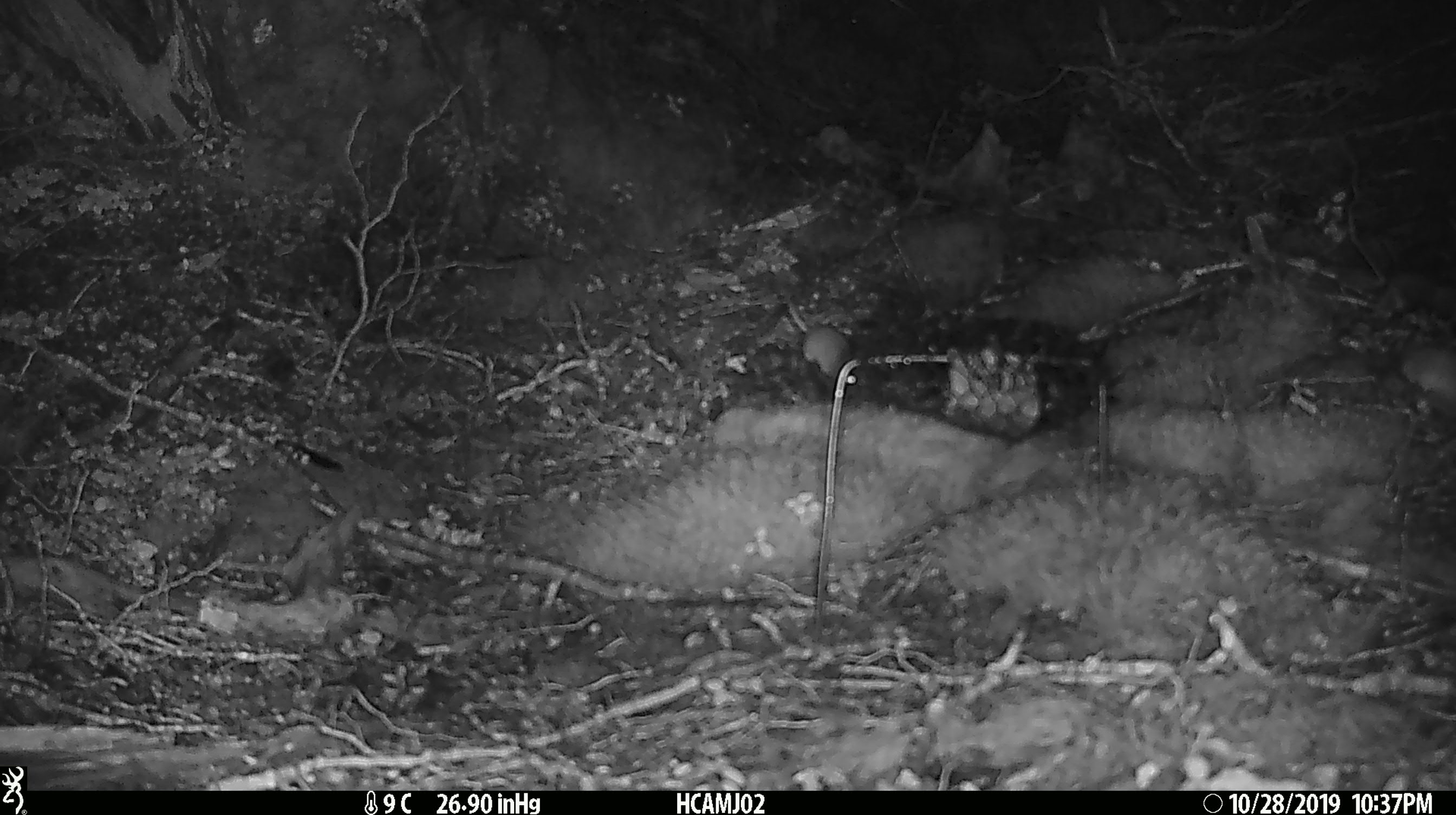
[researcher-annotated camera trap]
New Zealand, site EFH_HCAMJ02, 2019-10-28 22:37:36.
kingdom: Animalia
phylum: Chordata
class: Mammalia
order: Rodentia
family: Muridae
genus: Mus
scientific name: Mus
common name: mouse